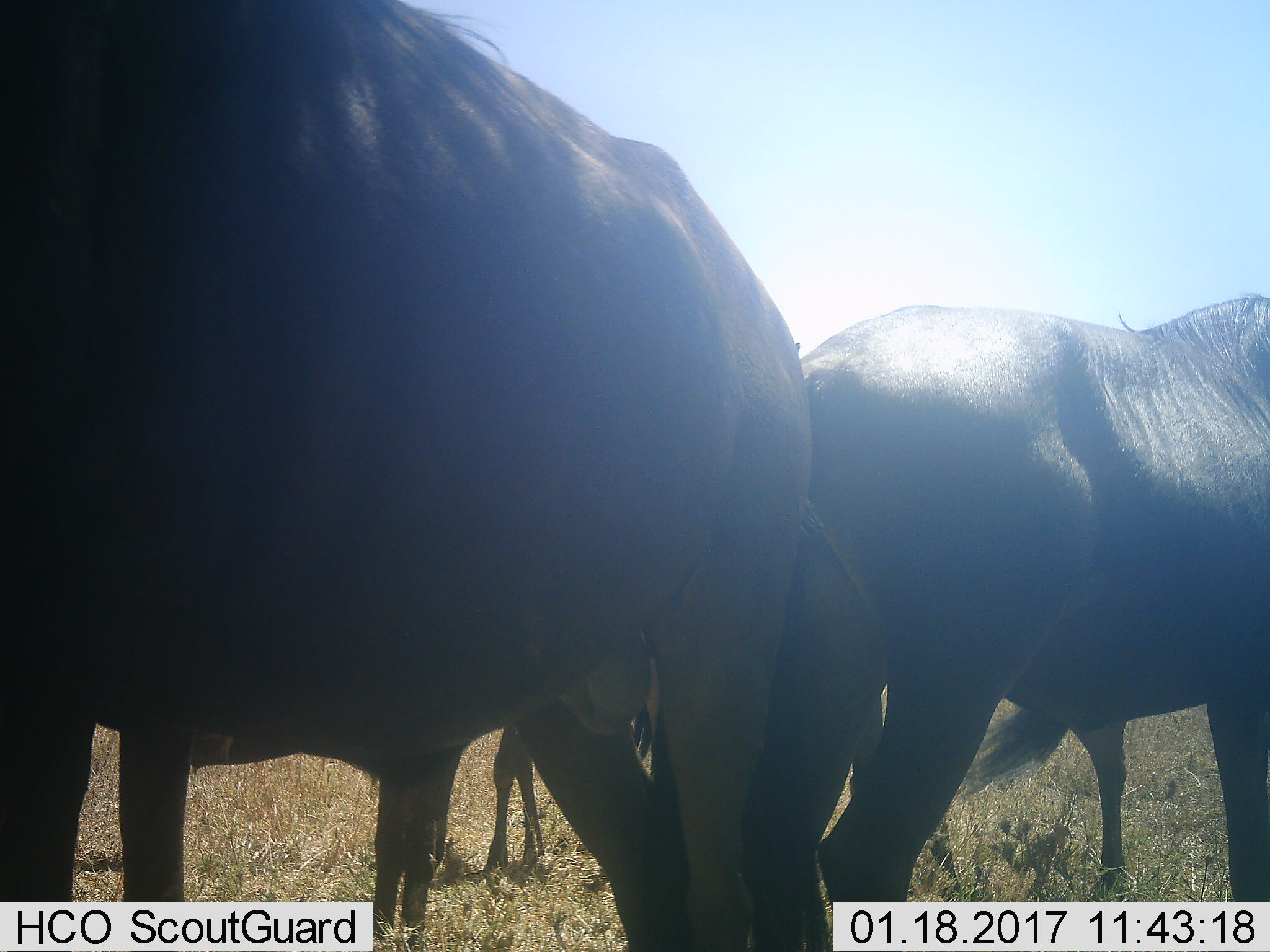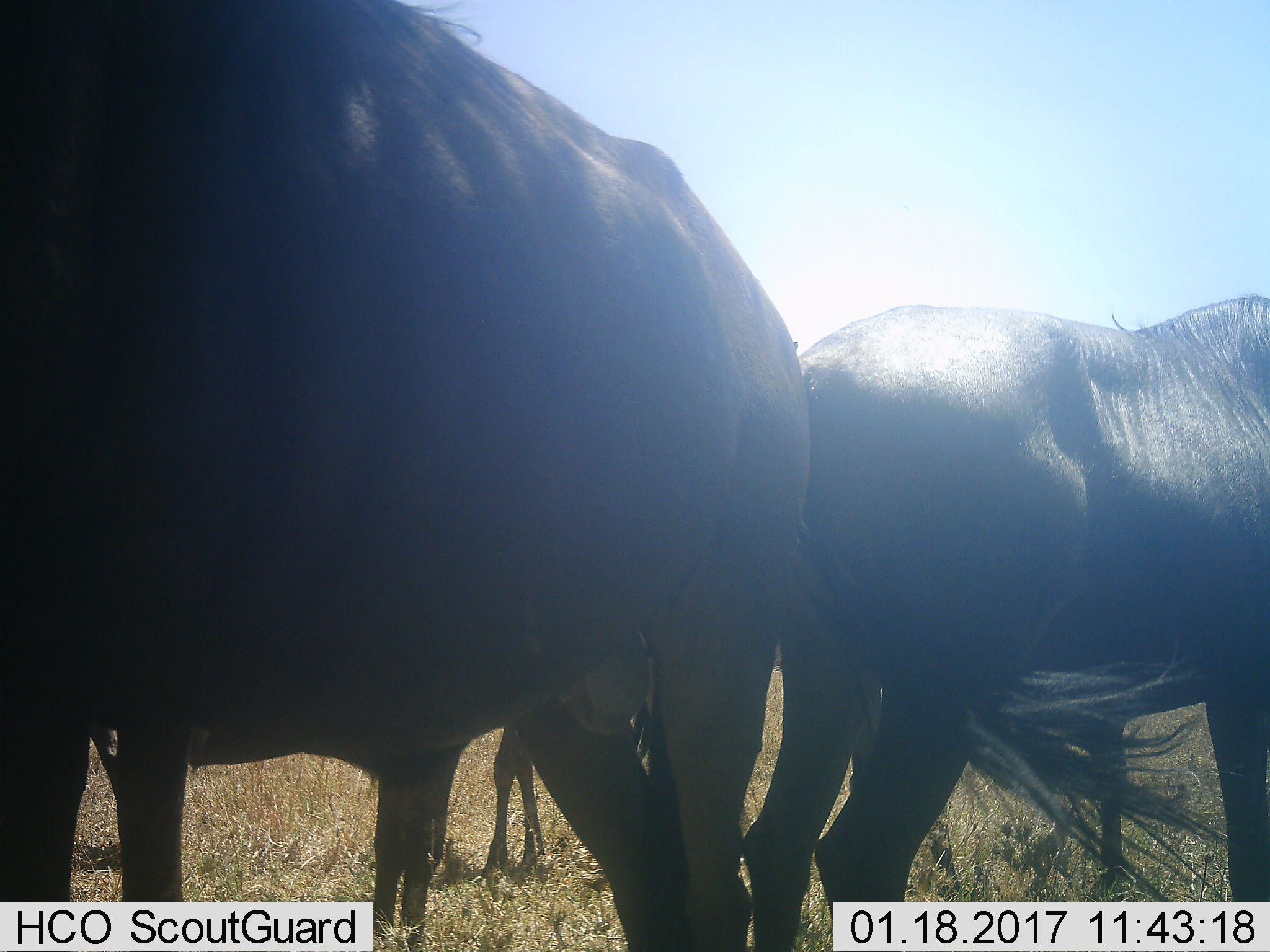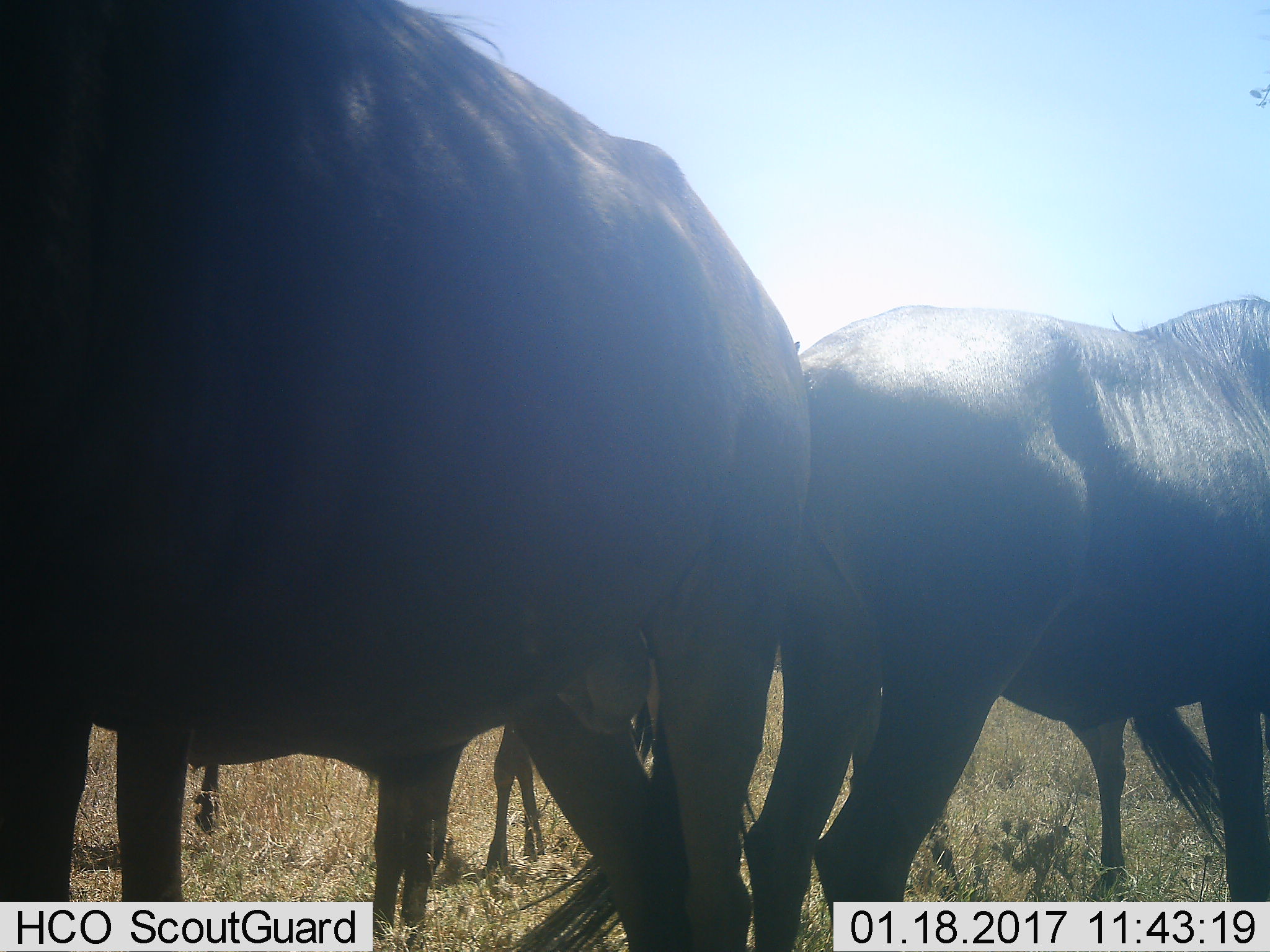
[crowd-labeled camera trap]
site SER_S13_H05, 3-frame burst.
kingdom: Animalia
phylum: Chordata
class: Mammalia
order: Artiodactyla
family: Bovidae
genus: Connochaetes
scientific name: Connochaetes taurinus taurinus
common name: blue wildebeest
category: wildebeestblue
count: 4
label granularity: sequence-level